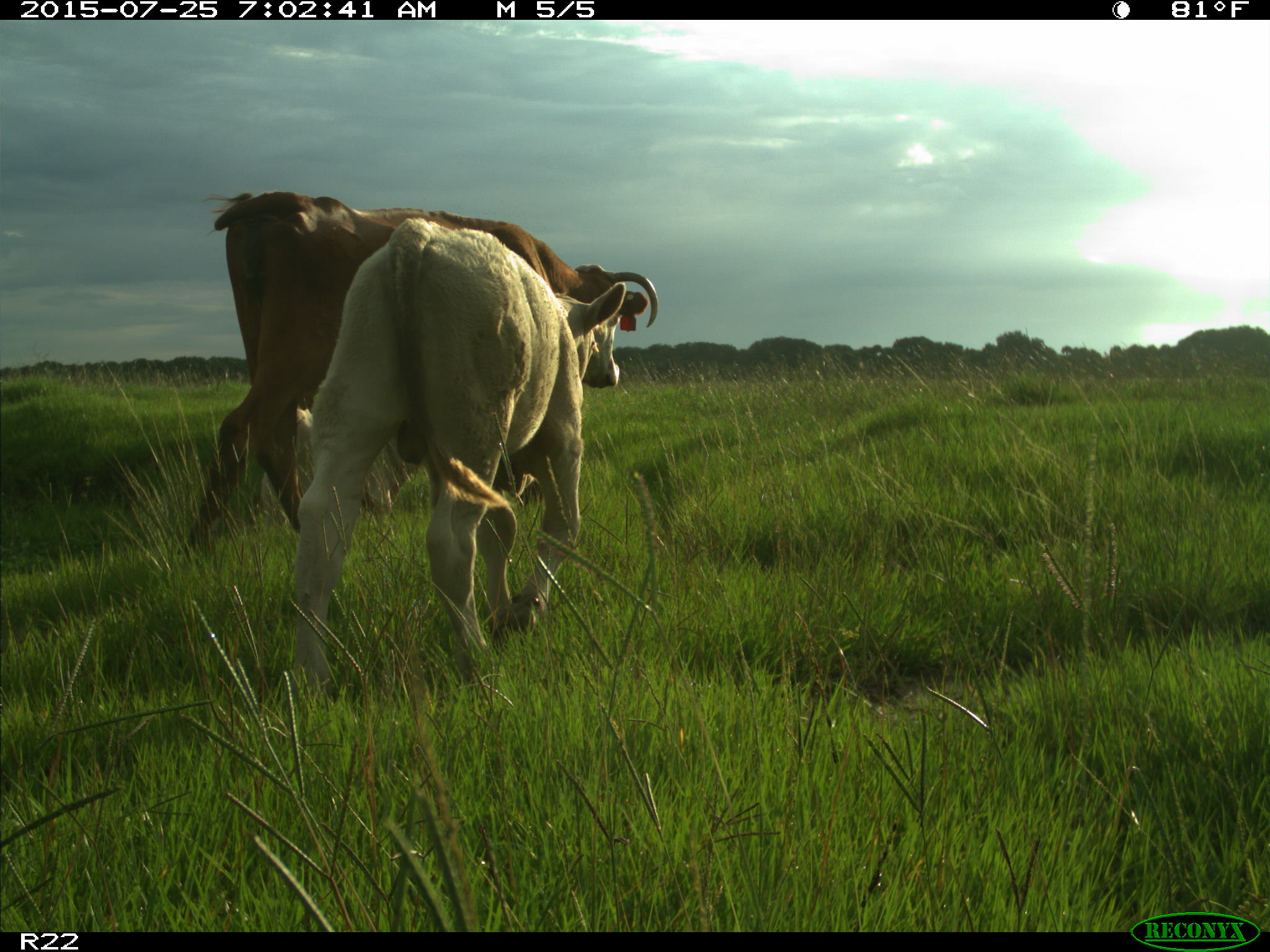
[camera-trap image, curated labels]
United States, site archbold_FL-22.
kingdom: Animalia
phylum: Chordata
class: Mammalia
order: Artiodactyla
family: Bovidae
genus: Bos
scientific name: Bos taurus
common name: domestic cow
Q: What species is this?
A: Bos taurus (domestic cow).